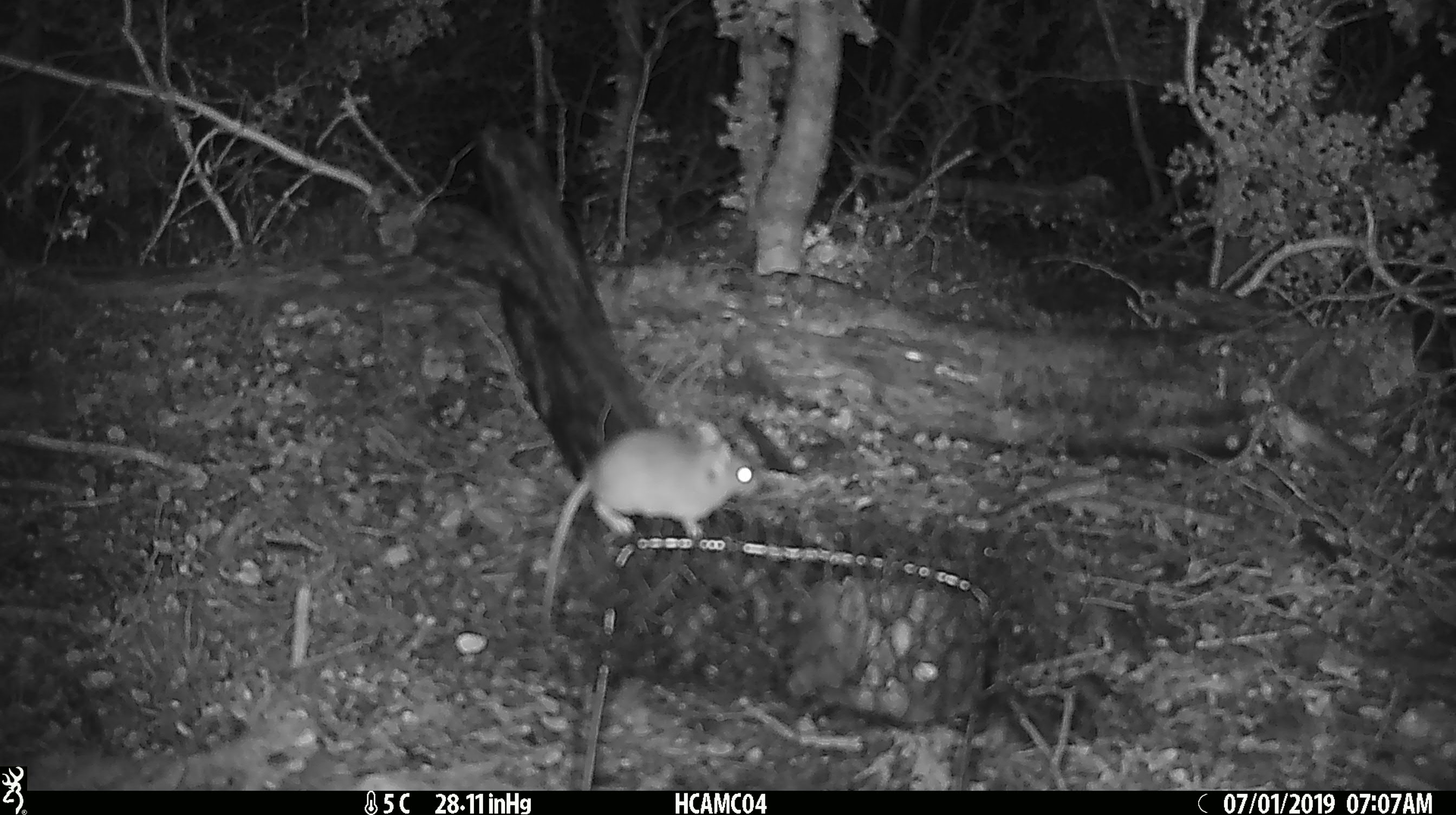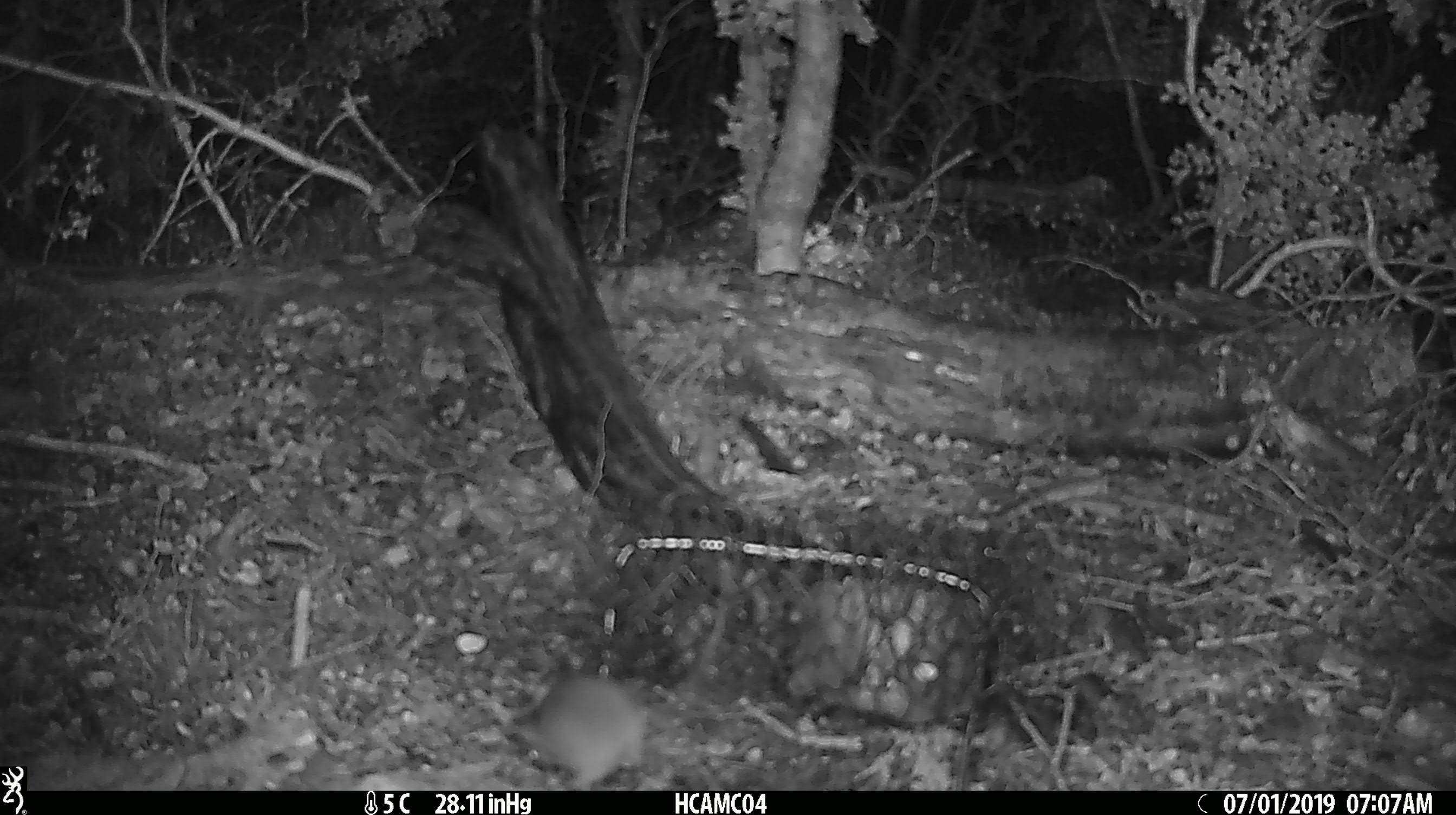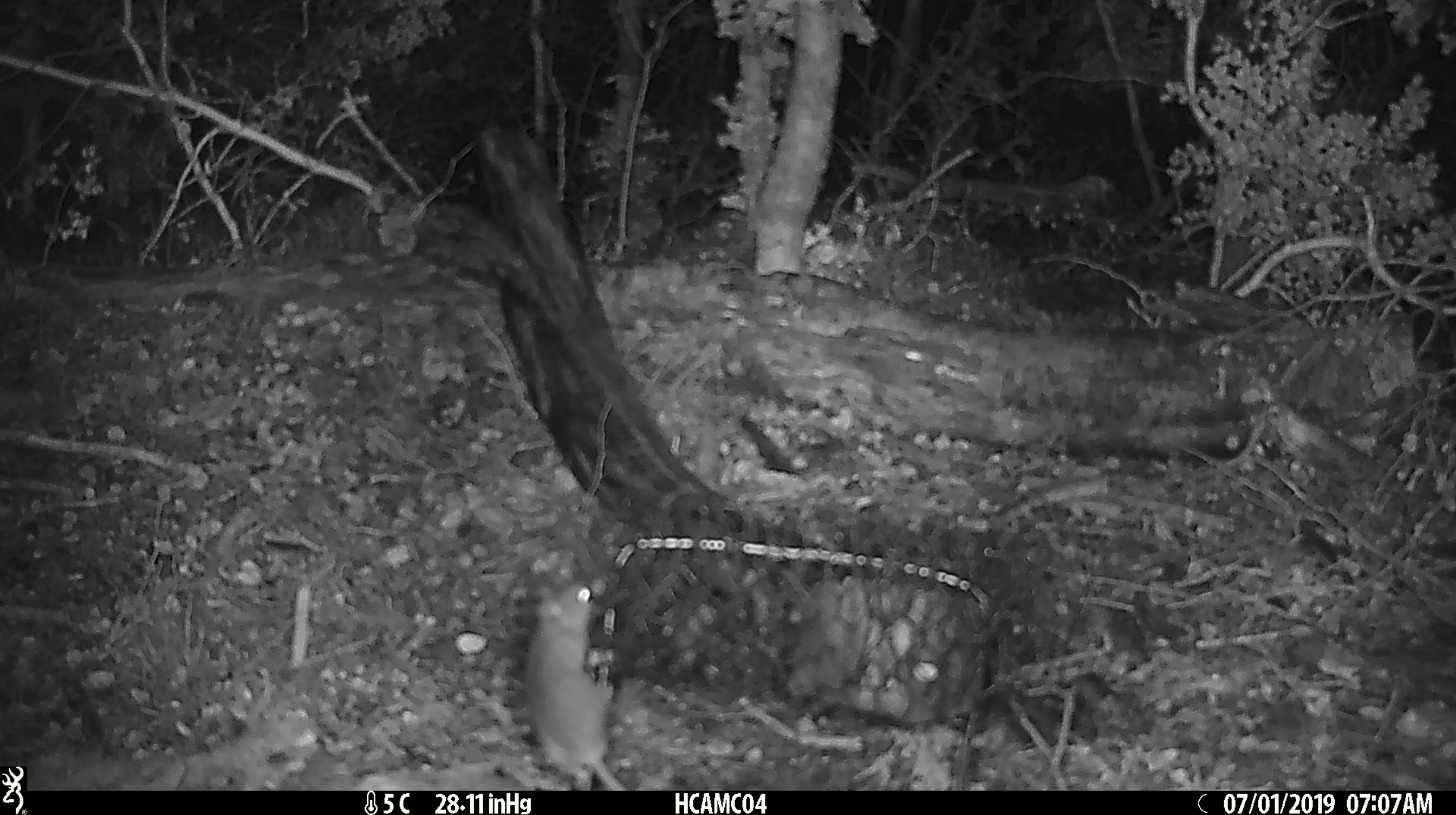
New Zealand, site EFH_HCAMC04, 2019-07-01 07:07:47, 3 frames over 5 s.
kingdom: Animalia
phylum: Chordata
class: Mammalia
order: Rodentia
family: Muridae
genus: Mus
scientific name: Mus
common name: mouse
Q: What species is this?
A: Mouse (Mus).